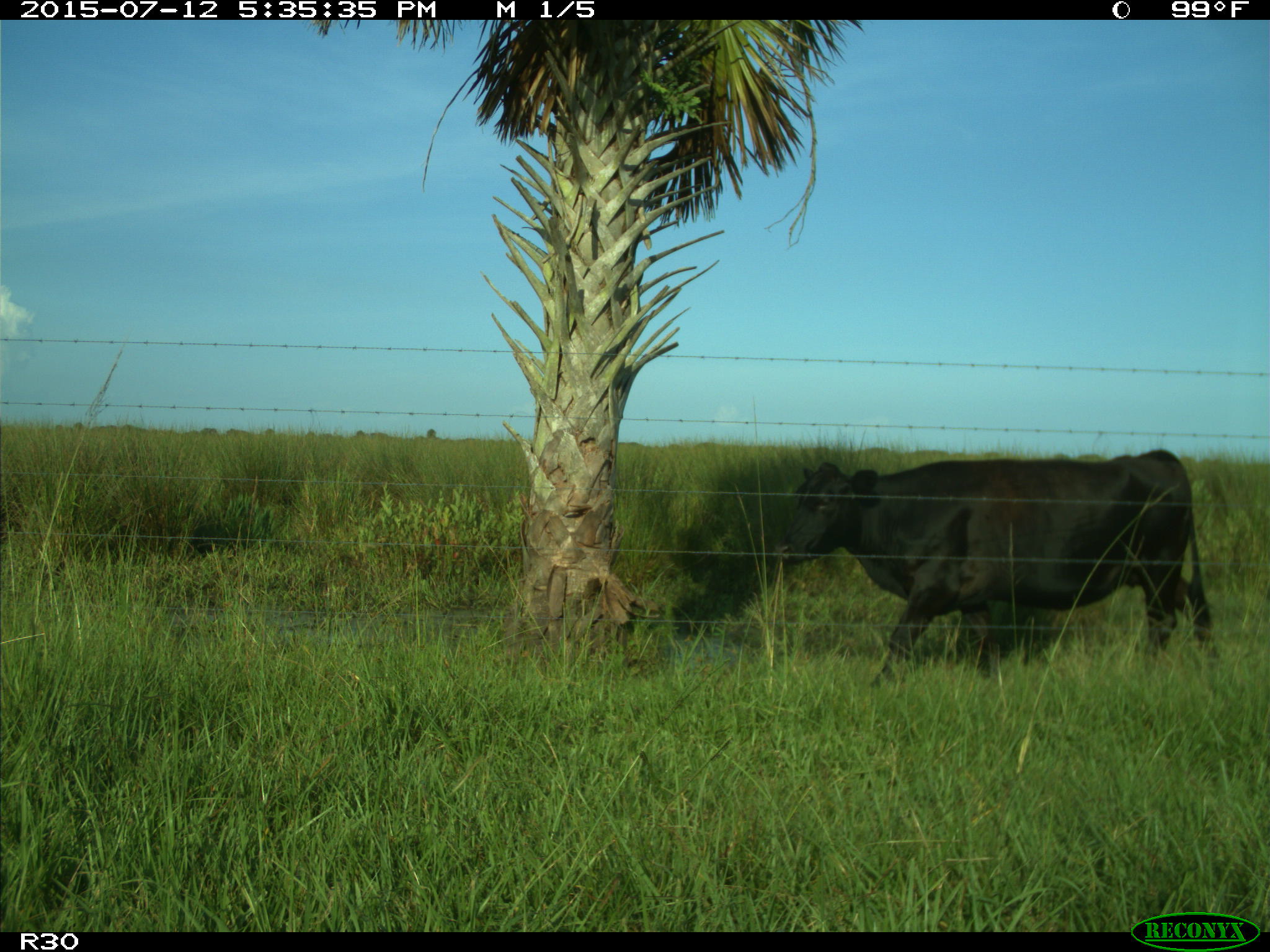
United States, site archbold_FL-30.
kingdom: Animalia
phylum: Chordata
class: Mammalia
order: Artiodactyla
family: Bovidae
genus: Bos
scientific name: Bos taurus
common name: domestic cow